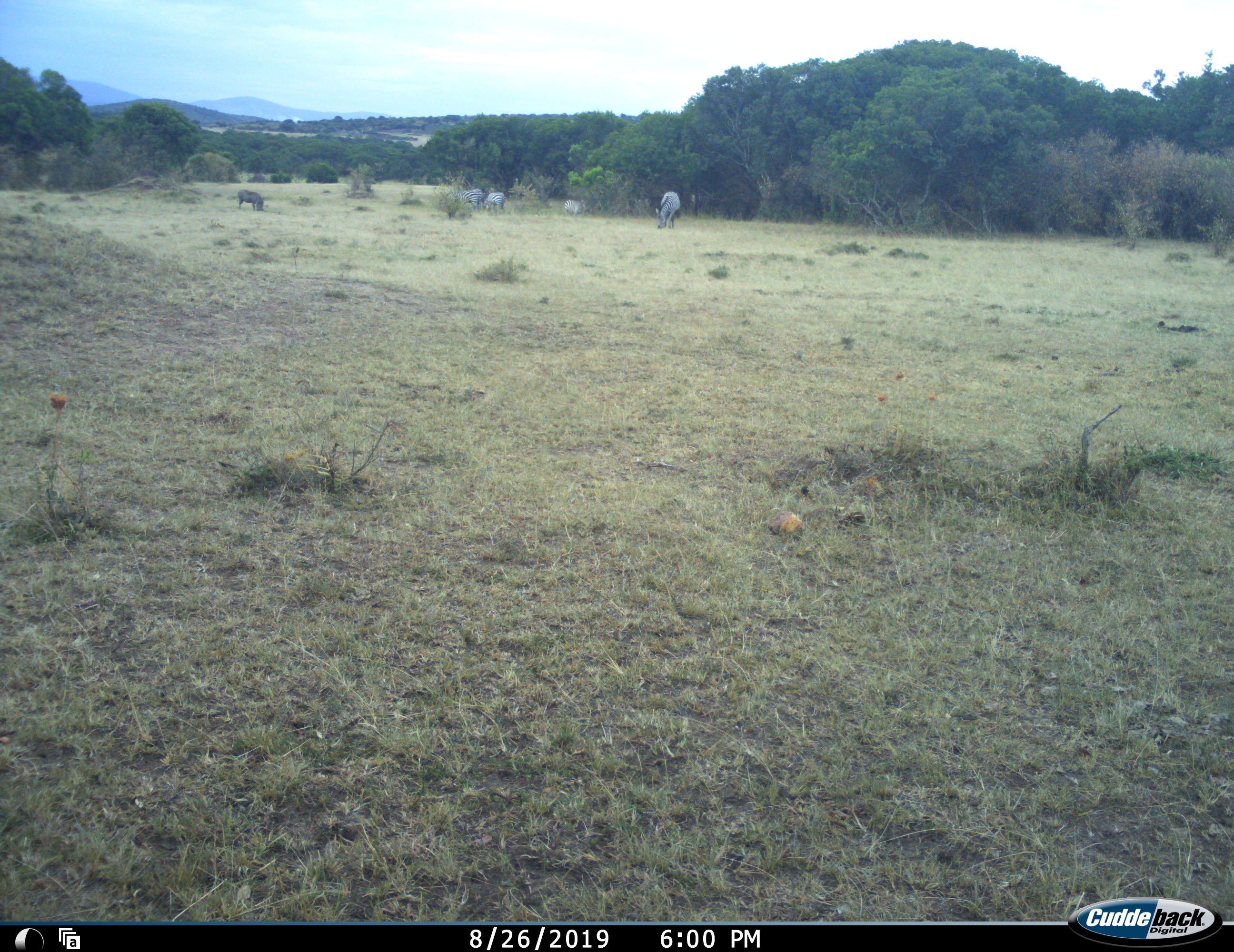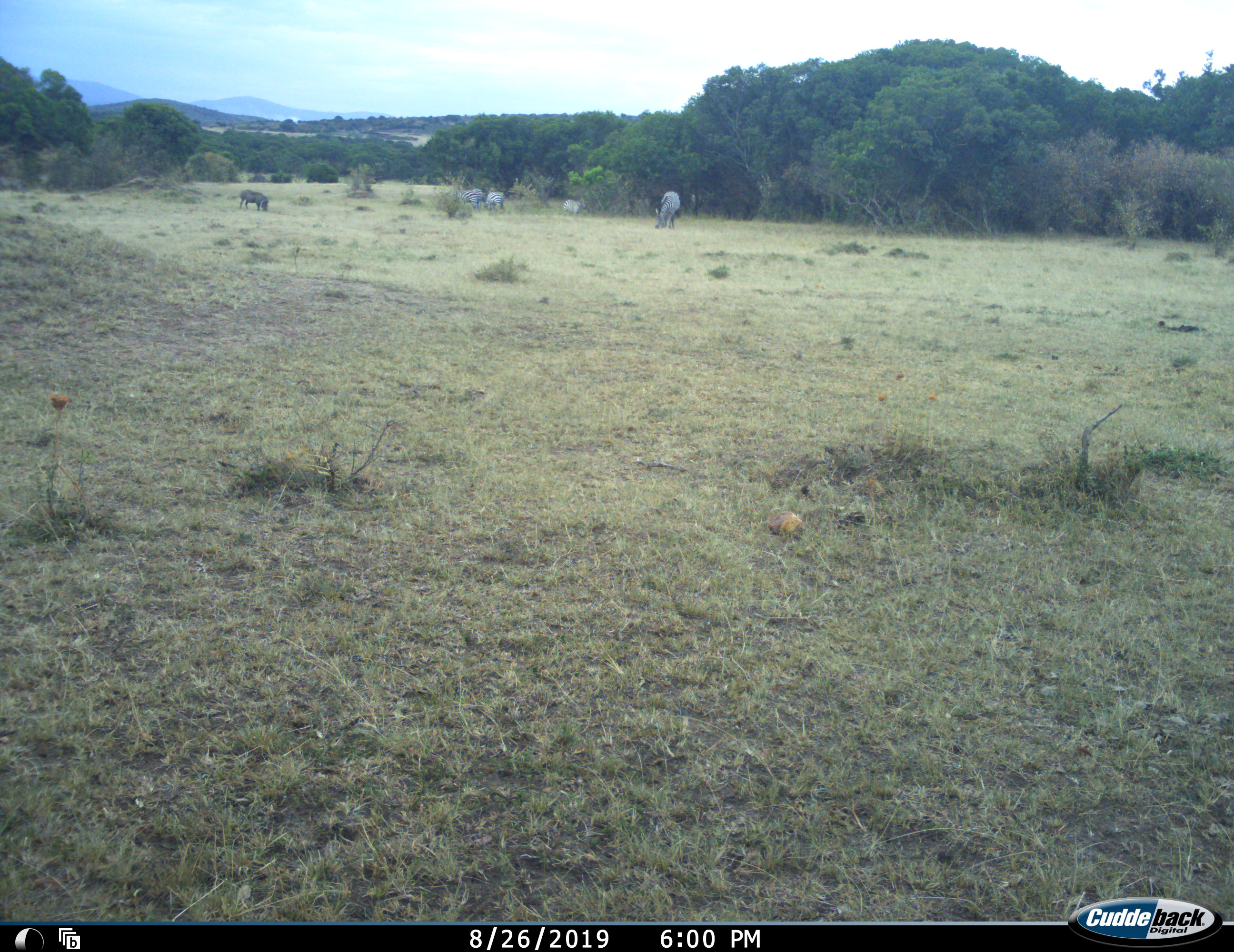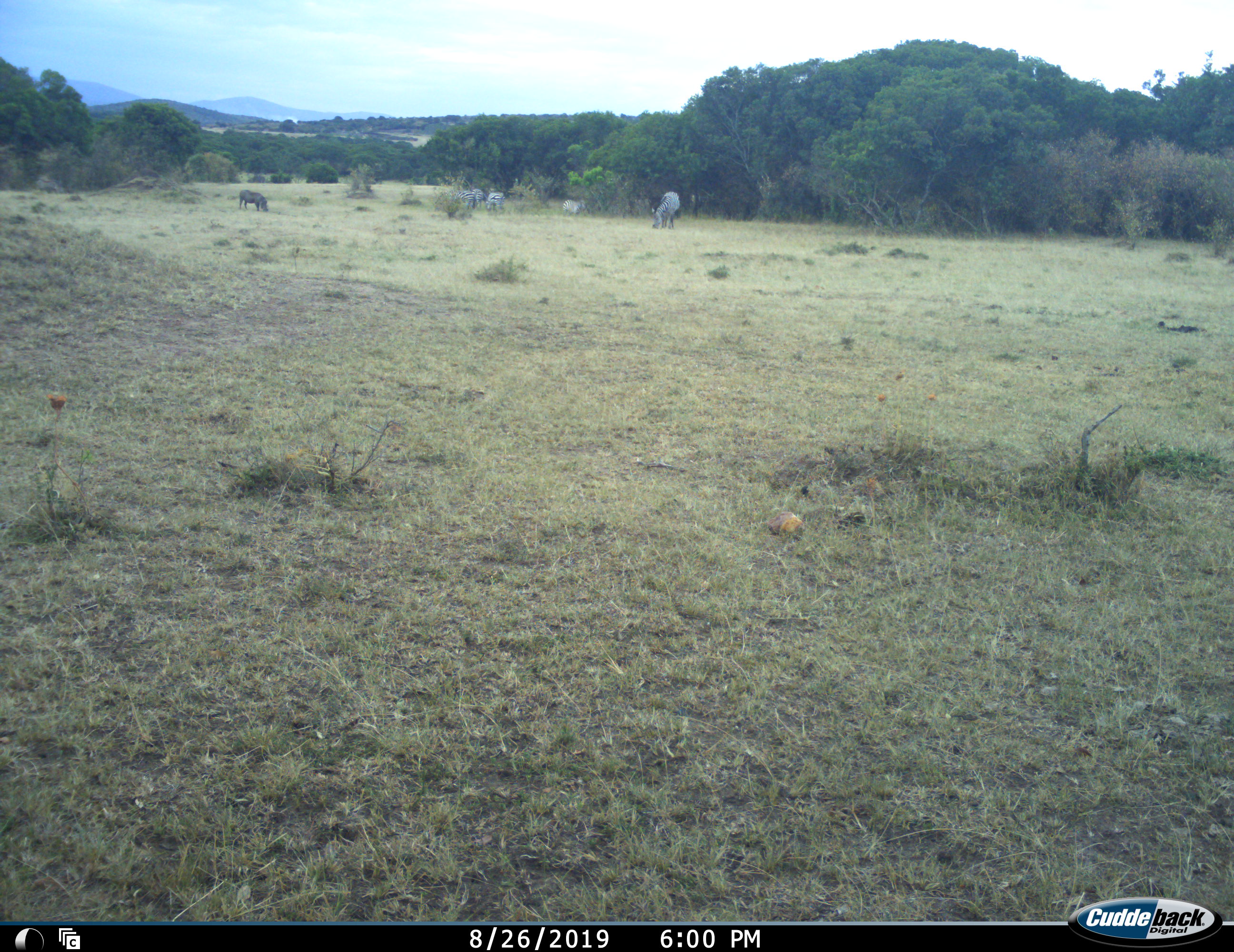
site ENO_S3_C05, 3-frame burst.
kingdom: Animalia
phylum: Chordata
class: Mammalia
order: Artiodactyla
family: Suidae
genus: Phacochoerus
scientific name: Phacochoerus africanus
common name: warthog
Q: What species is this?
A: Warthog (Phacochoerus africanus).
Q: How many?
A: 1.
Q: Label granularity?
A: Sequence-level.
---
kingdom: Animalia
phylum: Chordata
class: Mammalia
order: Perissodactyla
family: Equidae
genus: Equus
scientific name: Equus quagga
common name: plains zebra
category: zebraplains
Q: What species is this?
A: Zebraplains (plains zebra) (Equus quagga).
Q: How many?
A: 4.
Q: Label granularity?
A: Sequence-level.